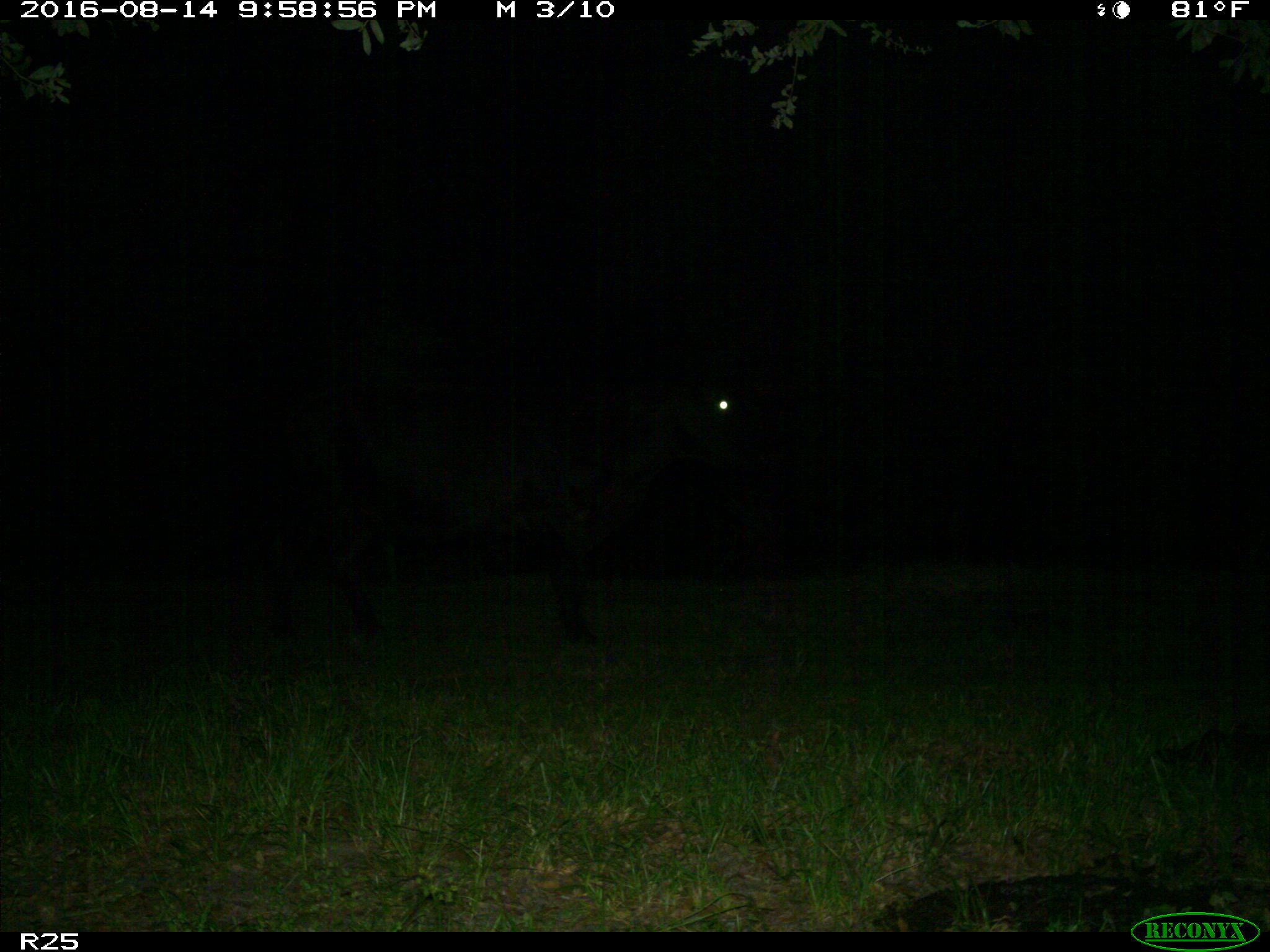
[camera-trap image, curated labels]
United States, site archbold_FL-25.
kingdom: Animalia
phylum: Chordata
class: Mammalia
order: Artiodactyla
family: Bovidae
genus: Bos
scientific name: Bos taurus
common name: domestic cow